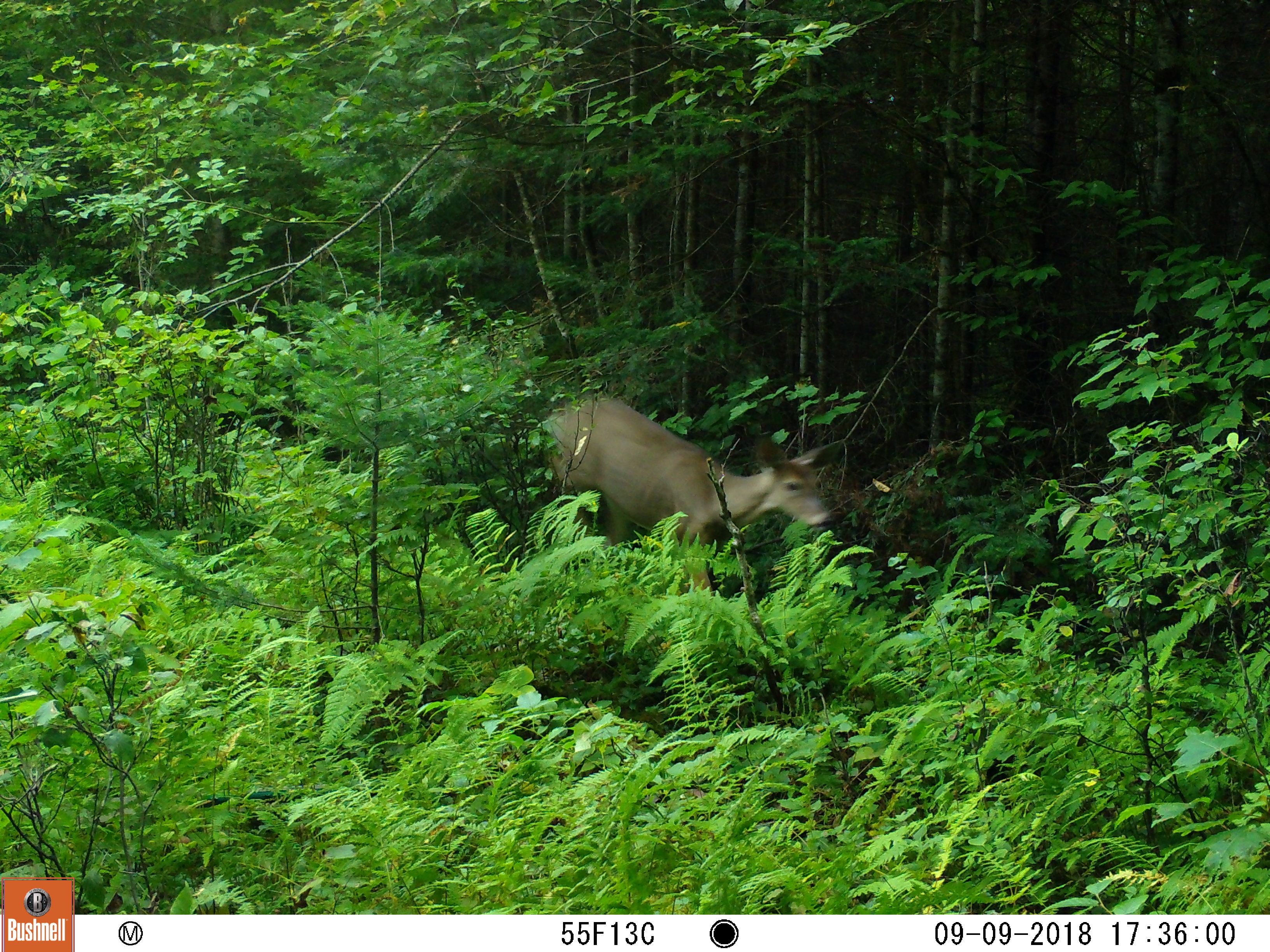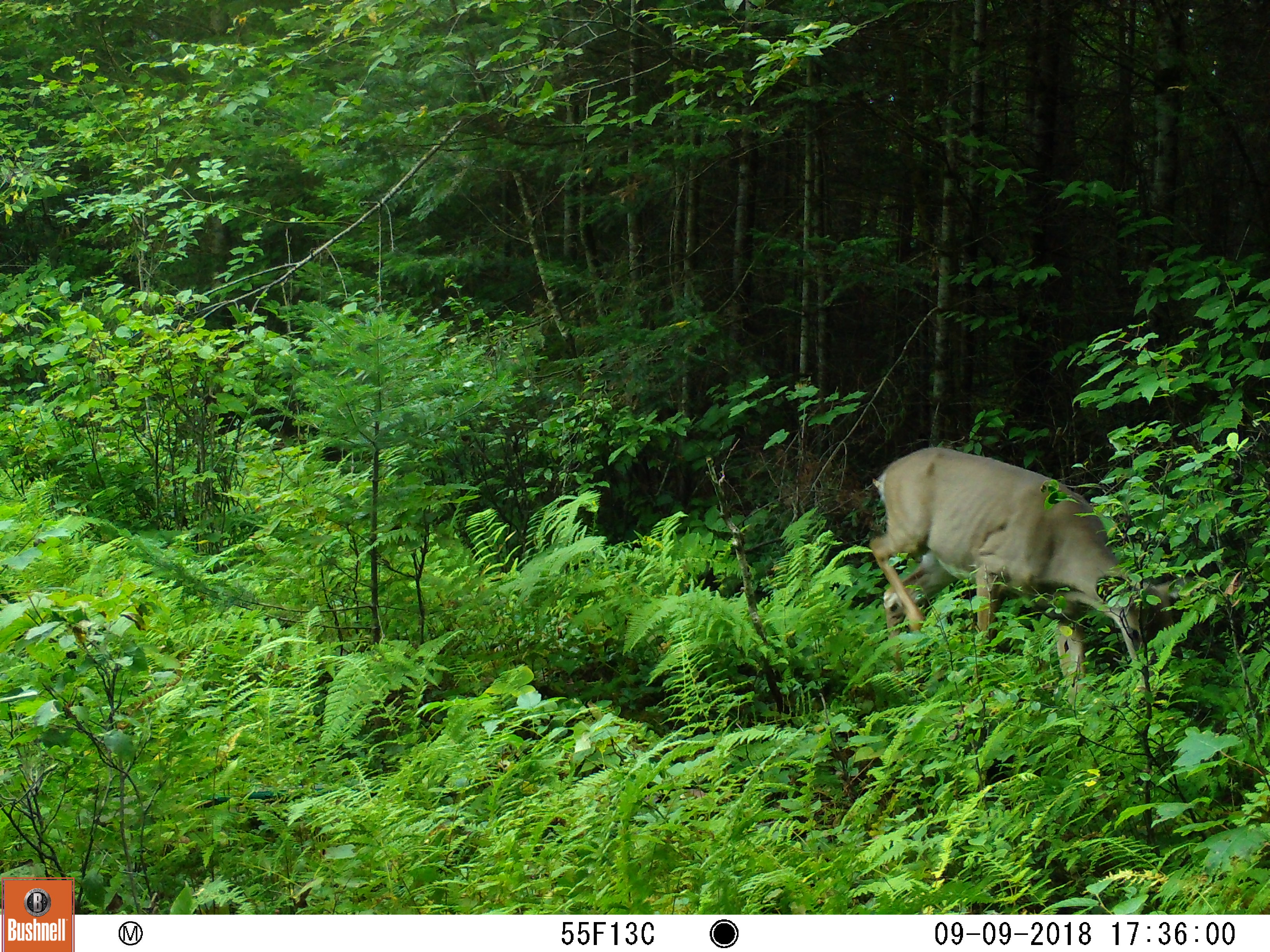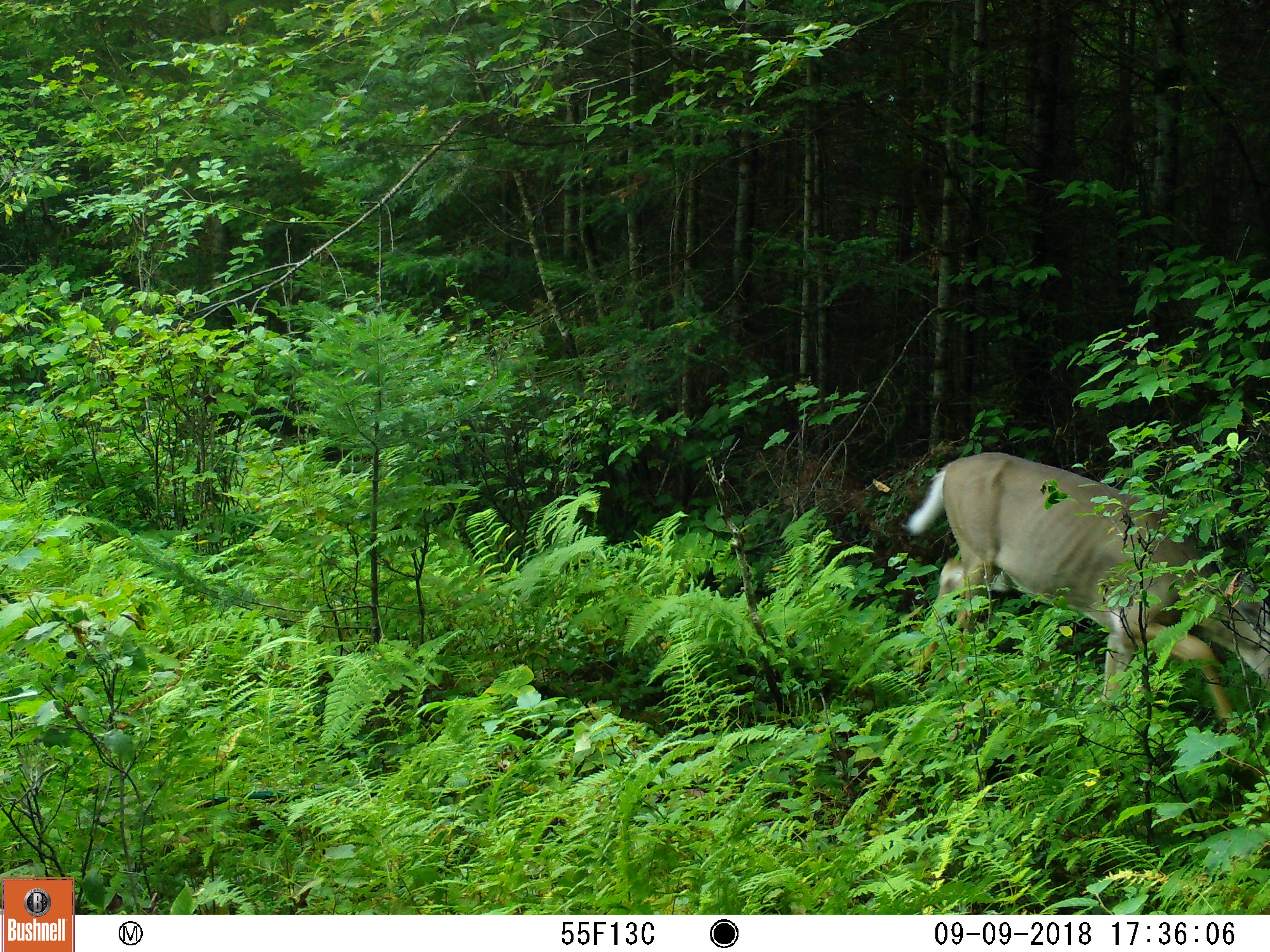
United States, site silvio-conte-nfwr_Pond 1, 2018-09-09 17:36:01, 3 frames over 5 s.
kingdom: Animalia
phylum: Chordata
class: Mammalia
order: Artiodactyla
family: Cervidae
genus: Odocoileus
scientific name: Odocoileus virginianus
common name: white-tailed deer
White-tailed deer (Odocoileus virginianus).